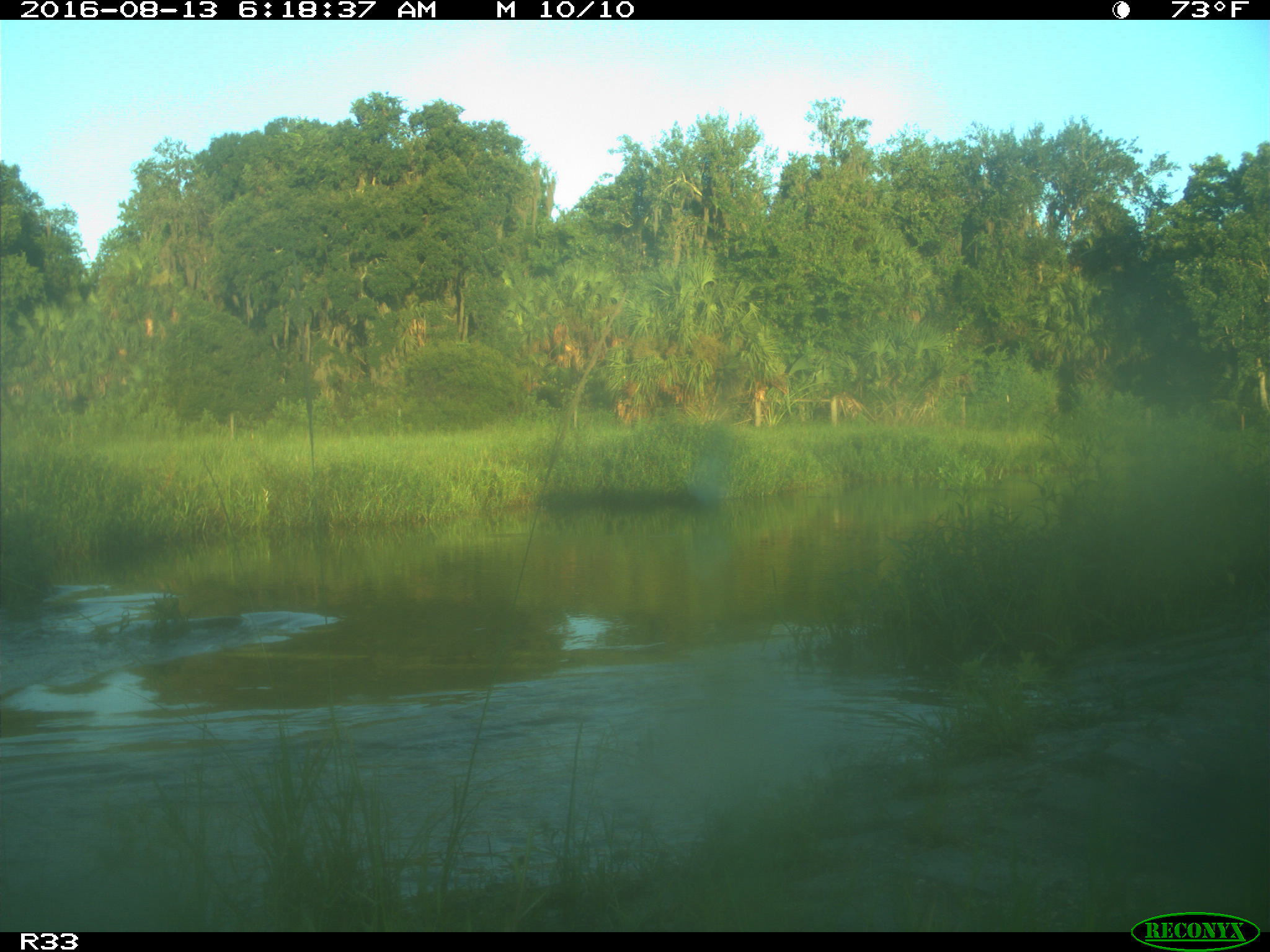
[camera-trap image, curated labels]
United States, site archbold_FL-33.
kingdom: Animalia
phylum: Chordata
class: Mammalia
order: Artiodactyla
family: Bovidae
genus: Bos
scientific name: Bos taurus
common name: domestic cow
Bos taurus (domestic cow).